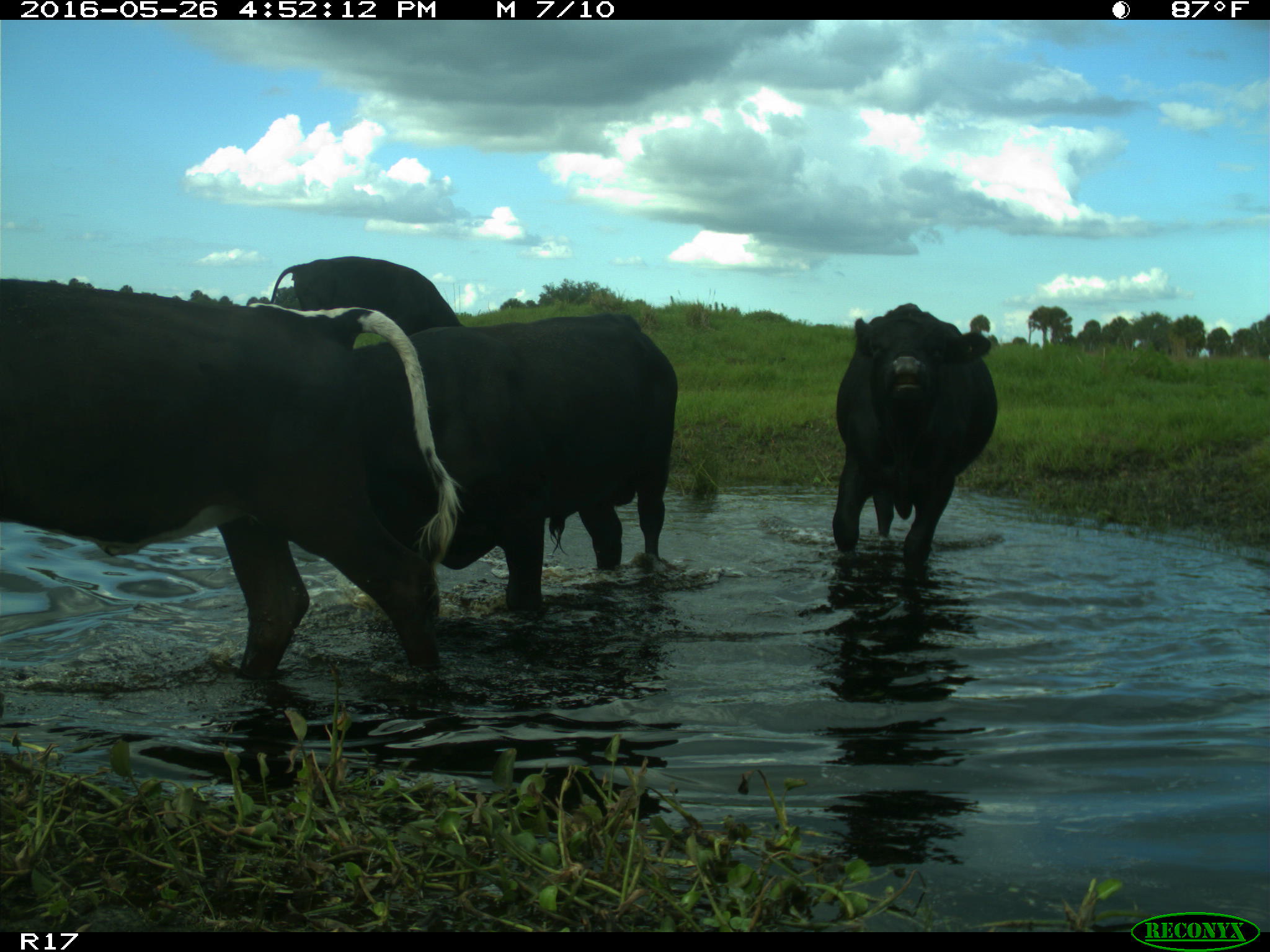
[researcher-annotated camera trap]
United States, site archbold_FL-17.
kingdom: Animalia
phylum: Chordata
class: Mammalia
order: Artiodactyla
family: Bovidae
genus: Bos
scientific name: Bos taurus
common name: domestic cow